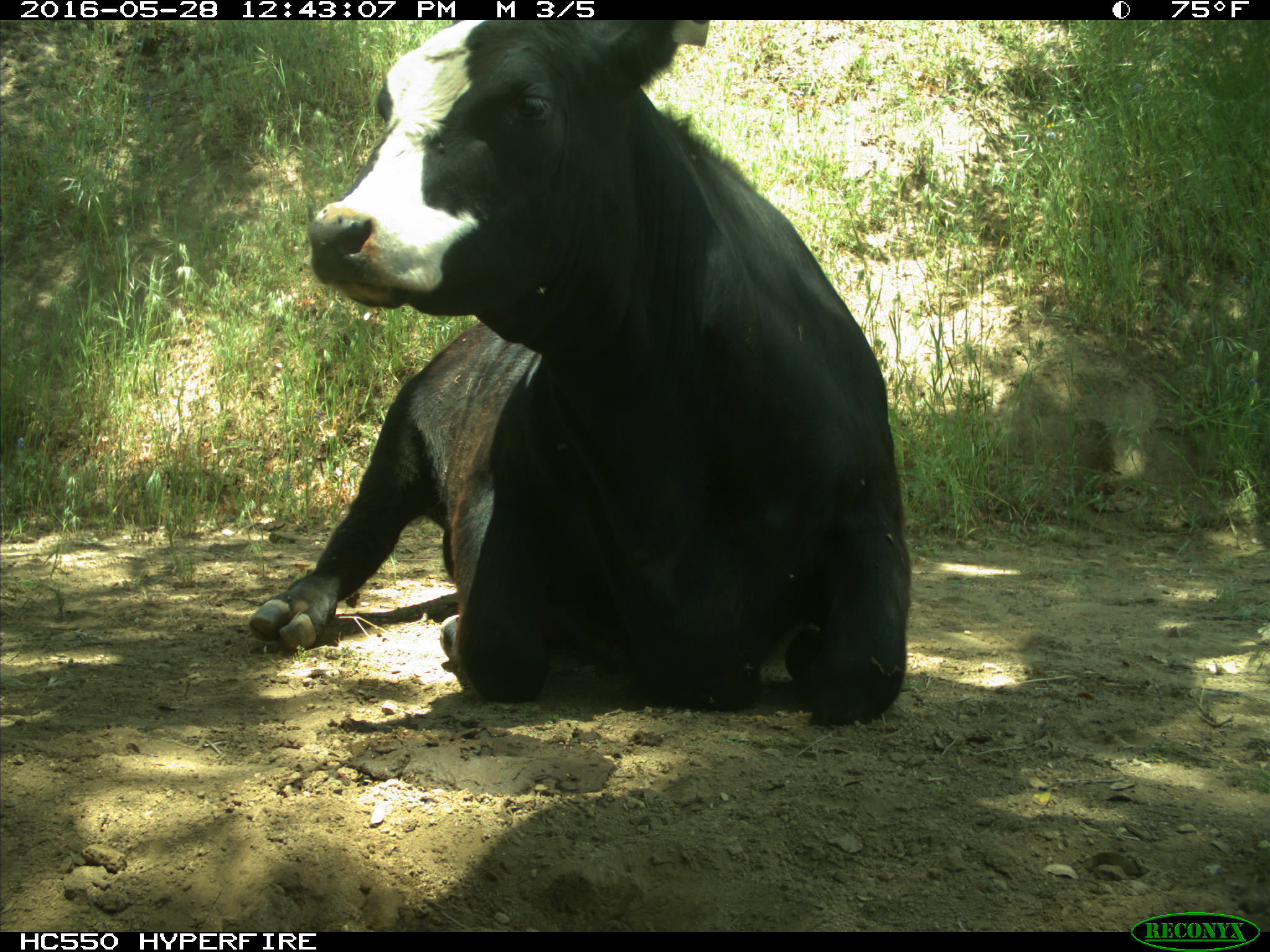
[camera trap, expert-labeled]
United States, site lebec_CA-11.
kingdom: Animalia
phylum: Chordata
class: Mammalia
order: Artiodactyla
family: Bovidae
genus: Bos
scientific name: Bos taurus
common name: domestic cow